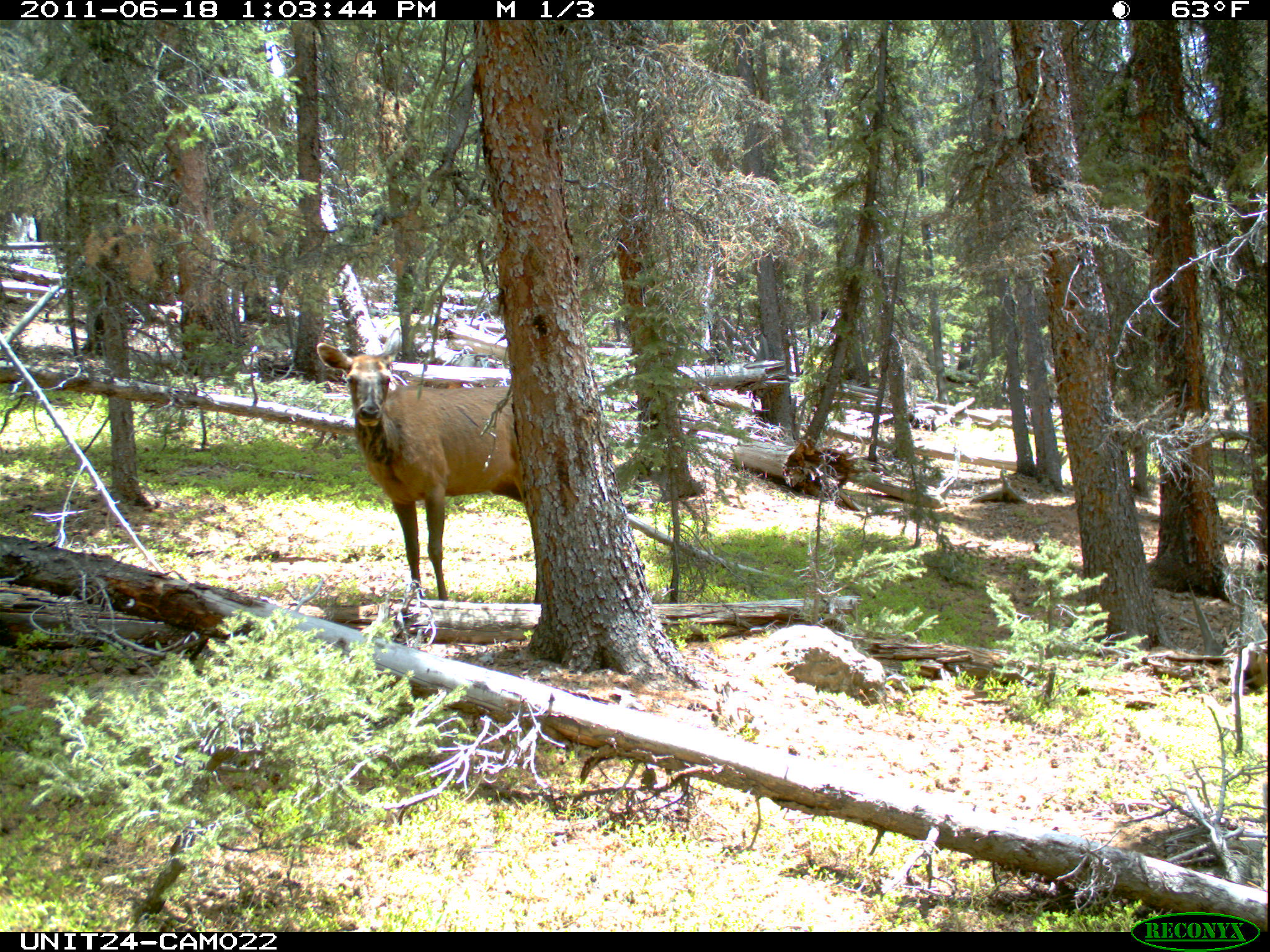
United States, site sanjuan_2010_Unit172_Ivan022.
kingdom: Animalia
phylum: Chordata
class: Mammalia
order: Artiodactyla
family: Cervidae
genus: Cervus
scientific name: Cervus elaphus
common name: red deer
Cervus elaphus (red deer).